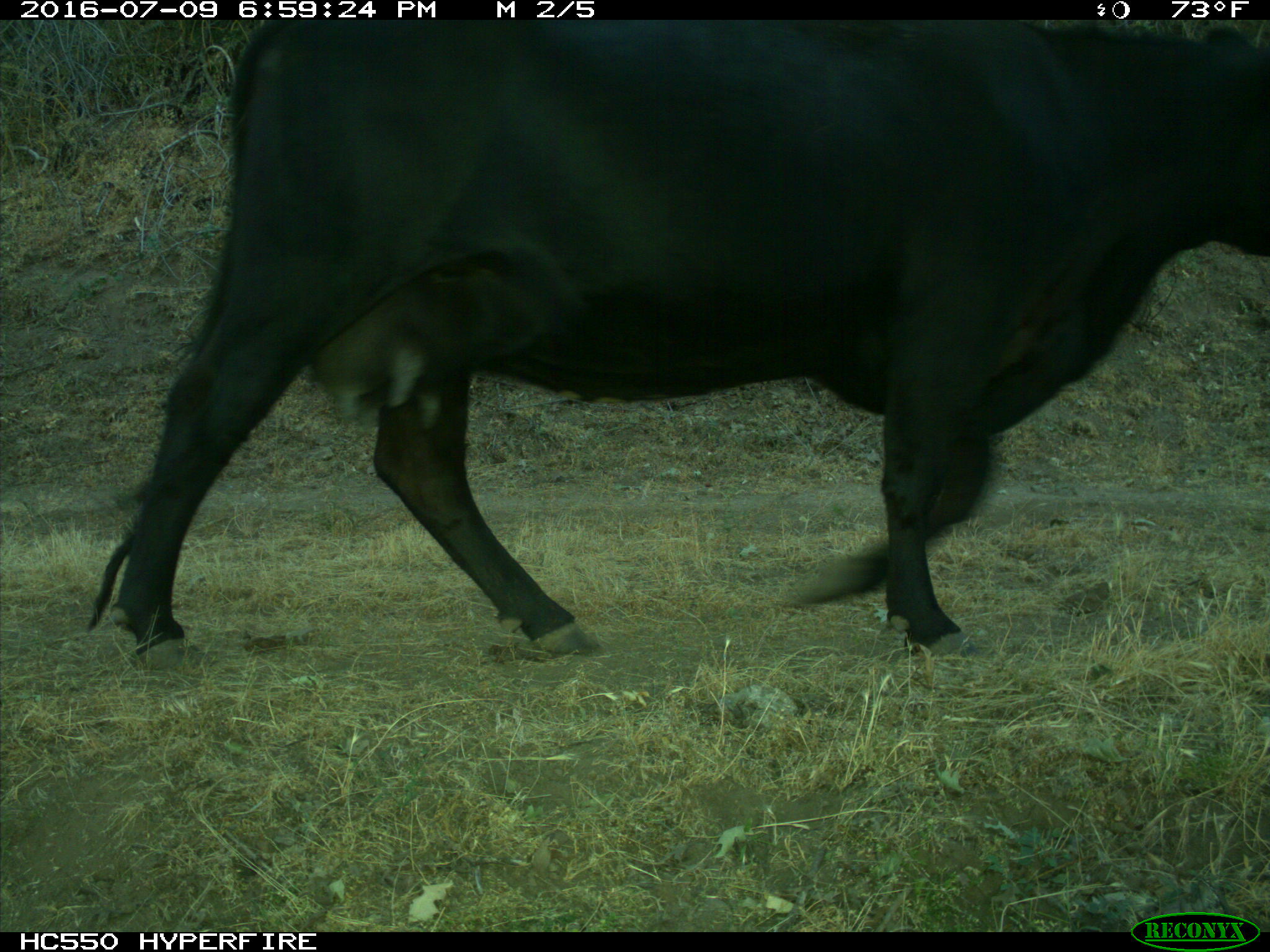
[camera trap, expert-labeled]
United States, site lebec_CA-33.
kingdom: Animalia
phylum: Chordata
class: Mammalia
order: Artiodactyla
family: Bovidae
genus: Bos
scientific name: Bos taurus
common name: domestic cow